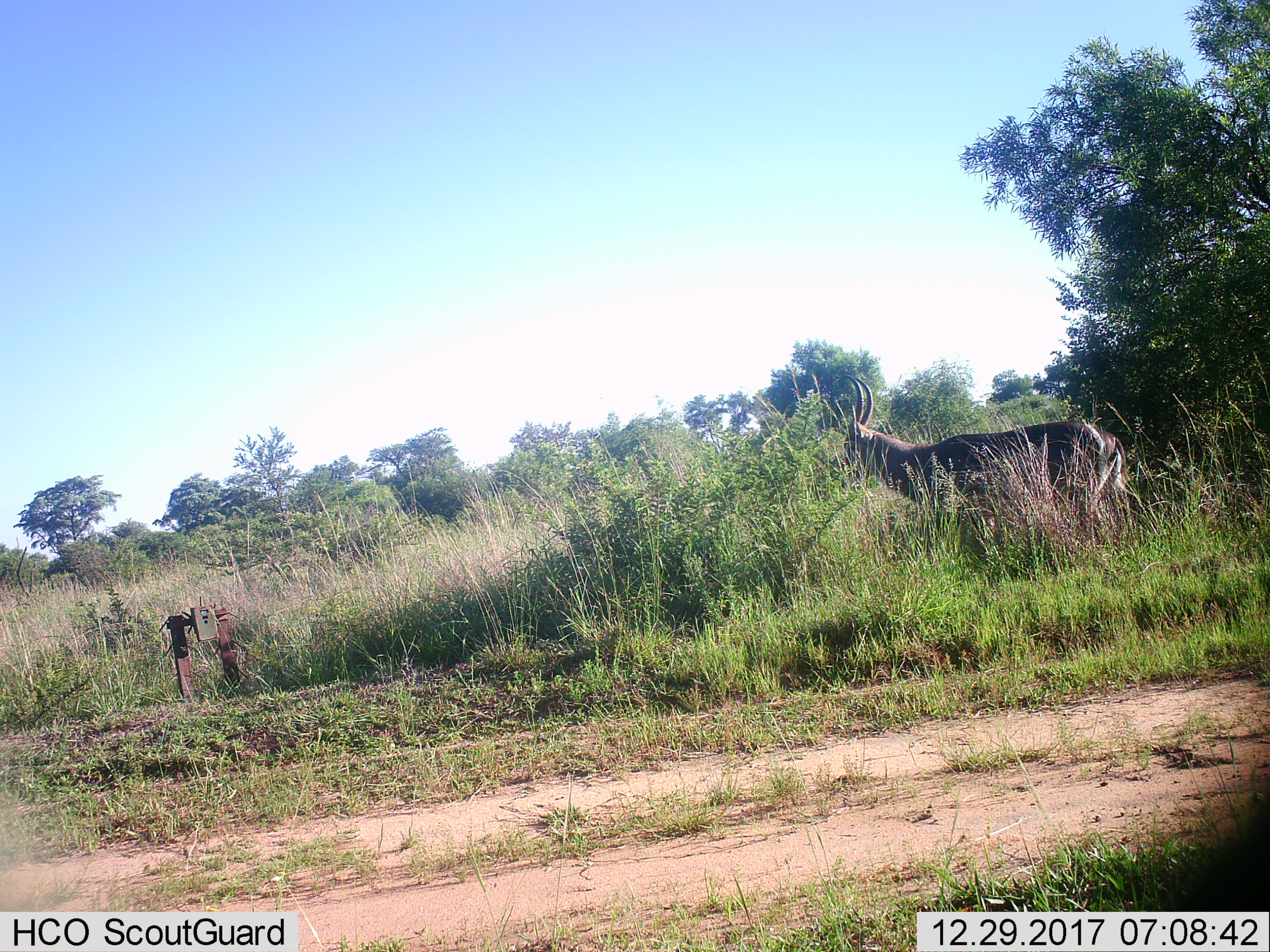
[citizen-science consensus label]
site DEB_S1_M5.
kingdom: Animalia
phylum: Chordata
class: Mammalia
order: Artiodactyla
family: Bovidae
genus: Kobus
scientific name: Kobus ellipsiprymnus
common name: waterbuck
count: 1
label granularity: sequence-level